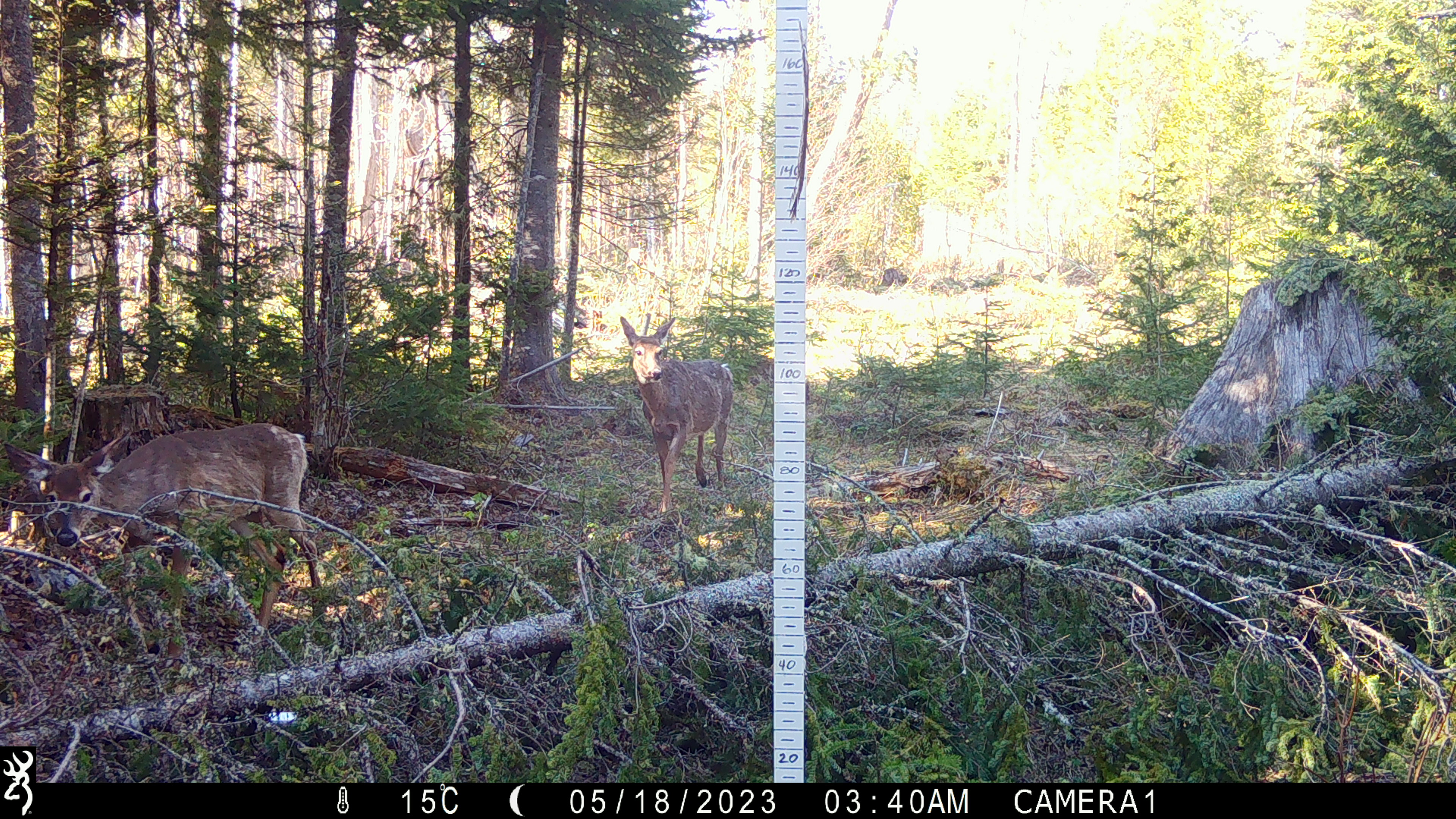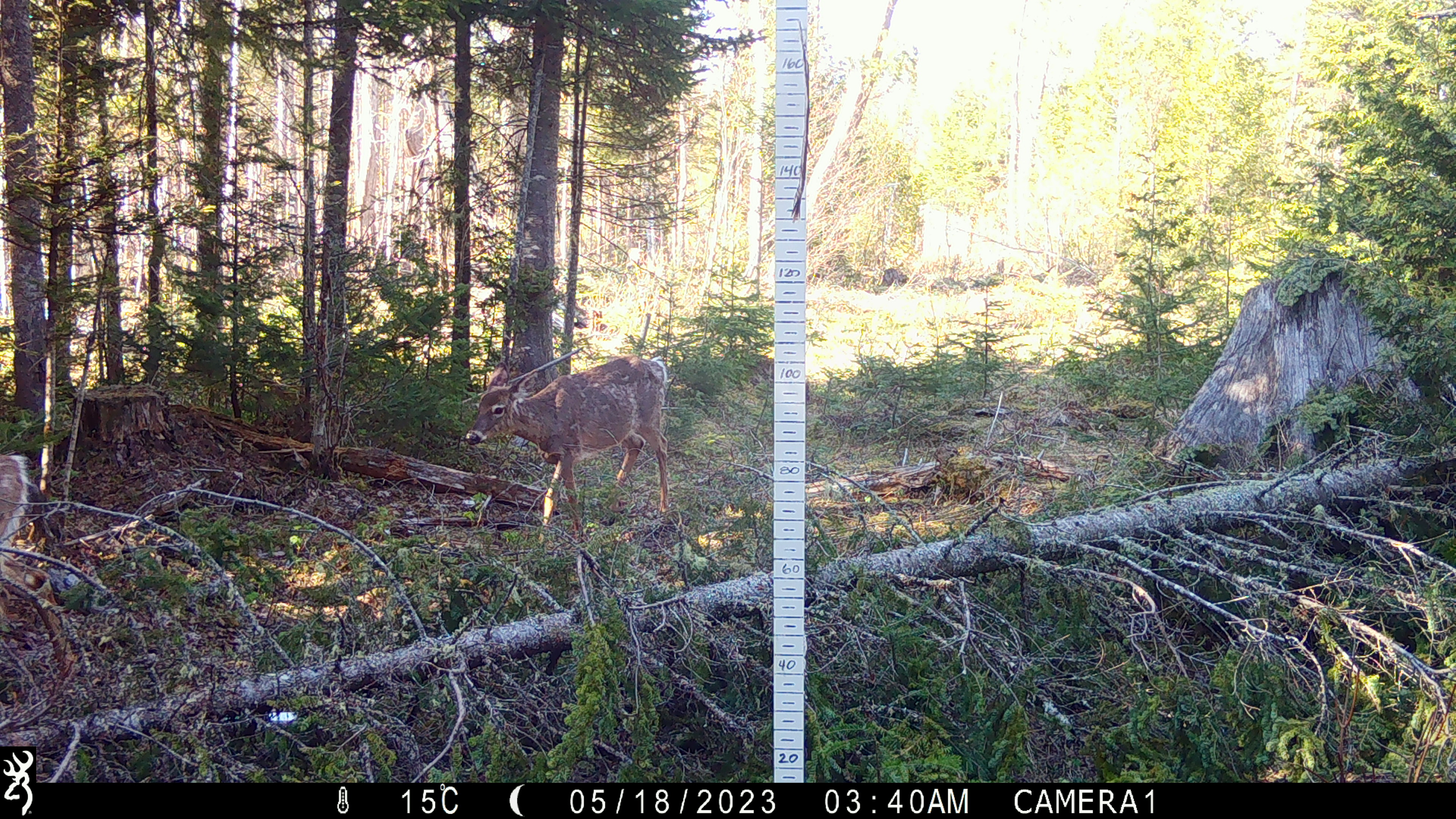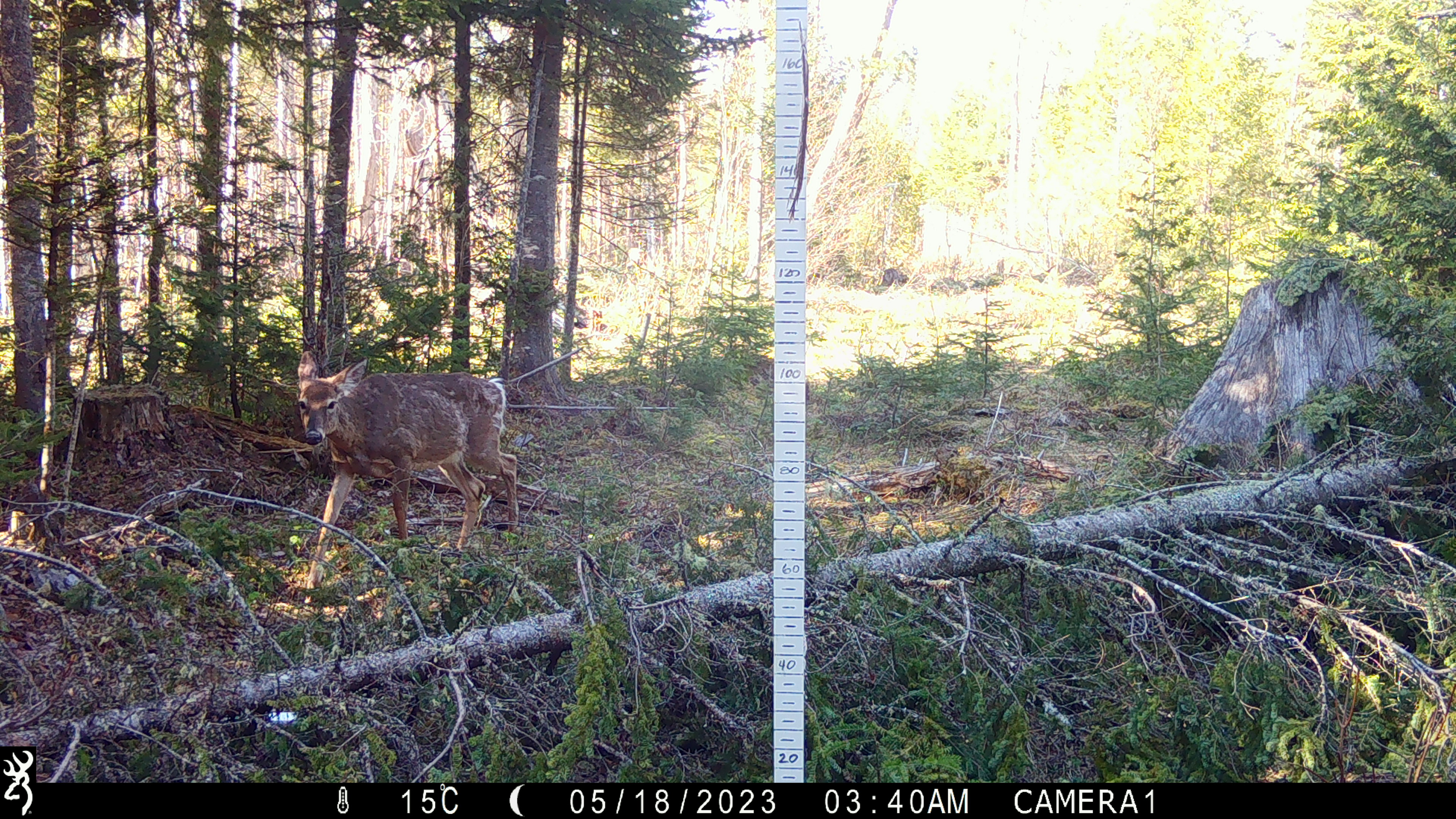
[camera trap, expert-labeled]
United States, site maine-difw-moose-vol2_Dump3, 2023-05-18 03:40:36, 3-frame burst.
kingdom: Animalia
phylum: Chordata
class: Mammalia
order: Artiodactyla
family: Cervidae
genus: Odocoileus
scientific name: Odocoileus virginianus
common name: white-tailed deer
White-tailed deer (Odocoileus virginianus).